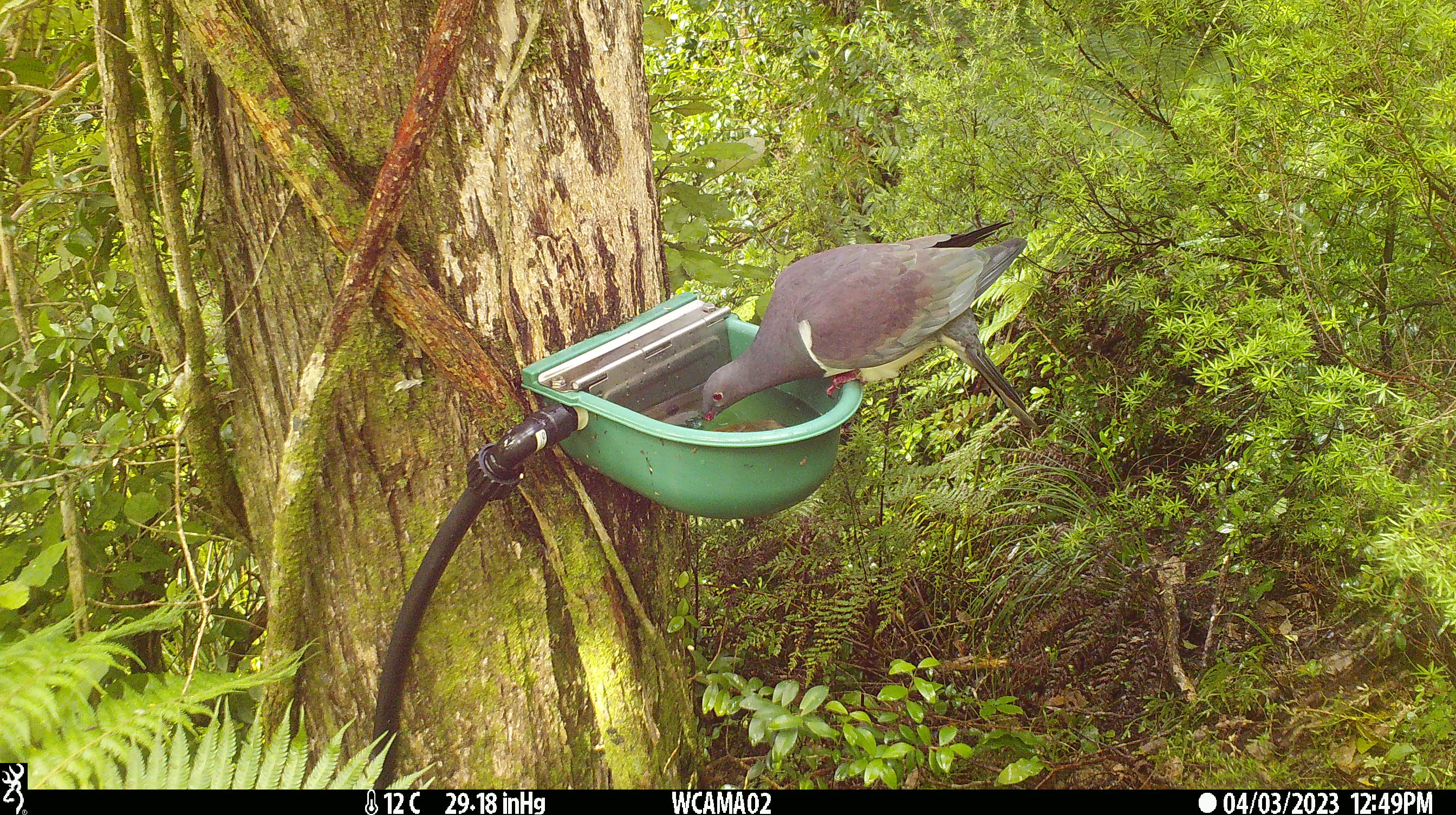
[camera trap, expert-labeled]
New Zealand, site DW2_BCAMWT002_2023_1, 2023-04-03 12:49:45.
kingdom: Animalia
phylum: Chordata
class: Aves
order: Columbiformes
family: Columbidae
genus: Hemiphaga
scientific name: Hemiphaga novaeseelandiae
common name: new zealand pigeon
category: kereru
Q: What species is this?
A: Kereru (new zealand pigeon) (Hemiphaga novaeseelandiae).